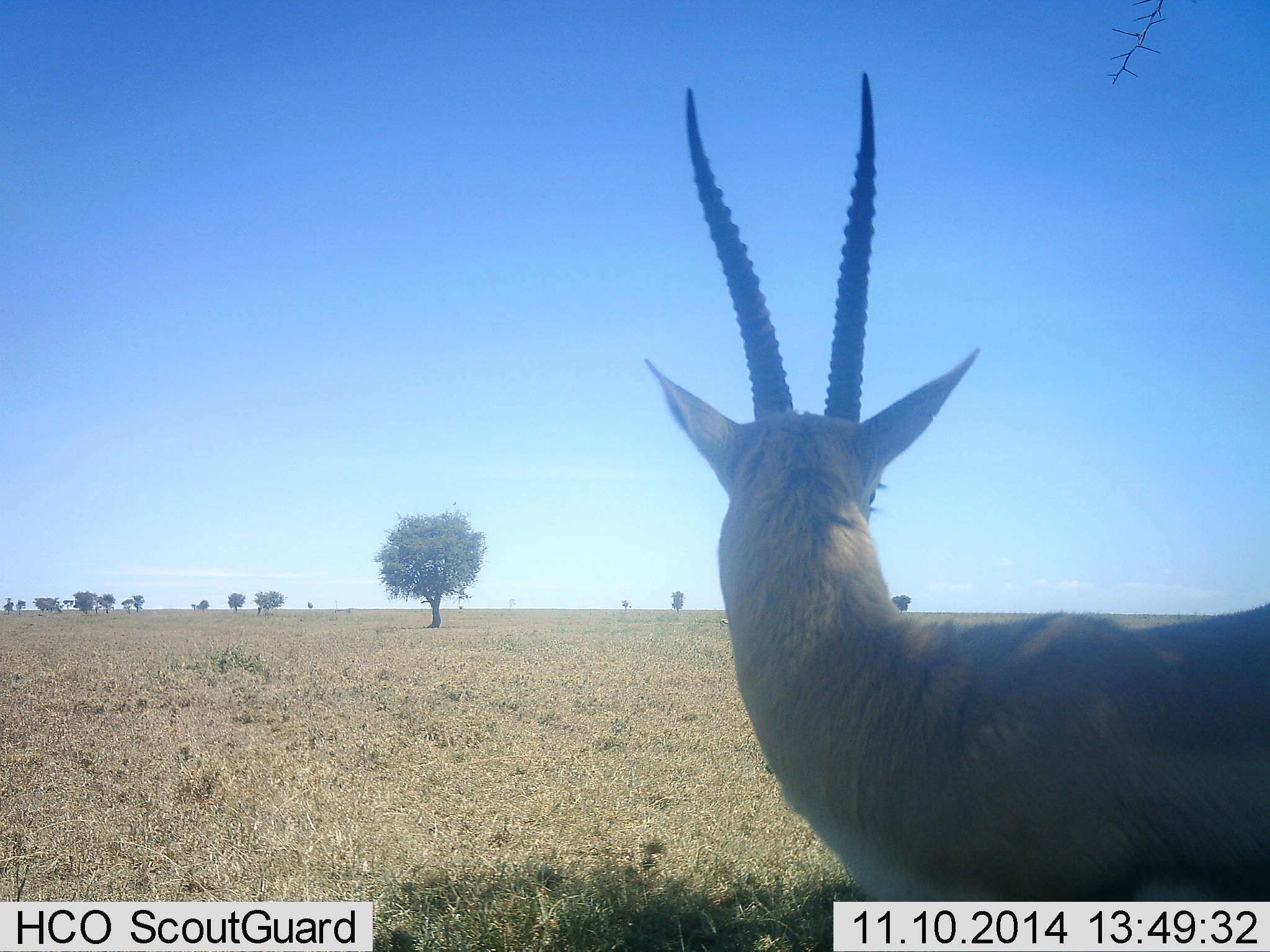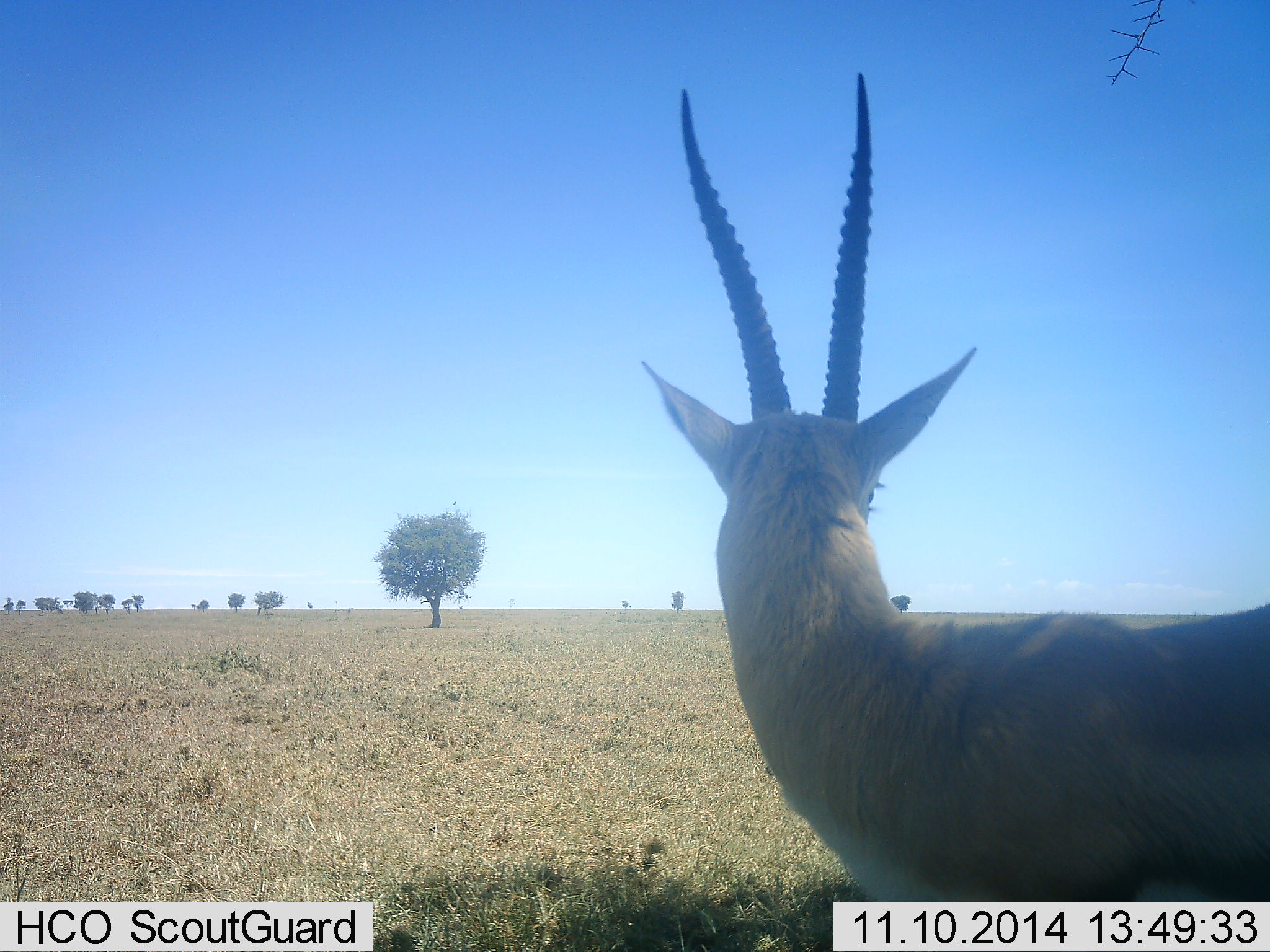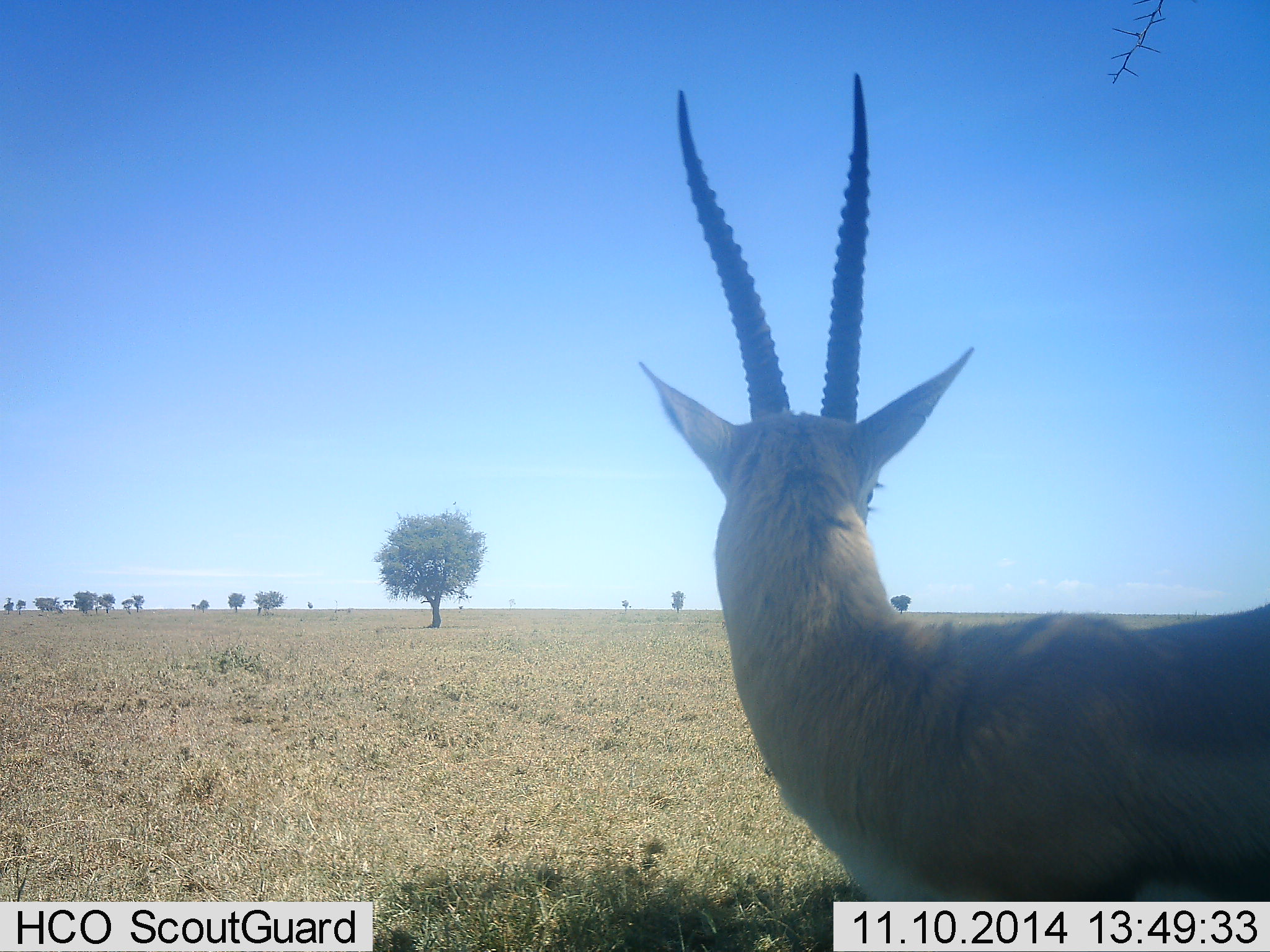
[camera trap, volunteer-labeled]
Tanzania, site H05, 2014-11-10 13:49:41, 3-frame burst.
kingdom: Animalia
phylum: Chordata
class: Mammalia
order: Artiodactyla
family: Bovidae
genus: Eudorcas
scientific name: Eudorcas thomsonii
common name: thomson's gazelle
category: gazellethomsons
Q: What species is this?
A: Gazellethomsons (thomson's gazelle) (Eudorcas thomsonii).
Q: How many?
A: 1.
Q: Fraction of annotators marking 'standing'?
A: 100%.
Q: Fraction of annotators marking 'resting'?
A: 0%.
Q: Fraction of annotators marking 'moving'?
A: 0%.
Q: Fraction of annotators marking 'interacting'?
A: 0%.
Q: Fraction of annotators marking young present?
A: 0%.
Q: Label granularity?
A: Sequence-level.